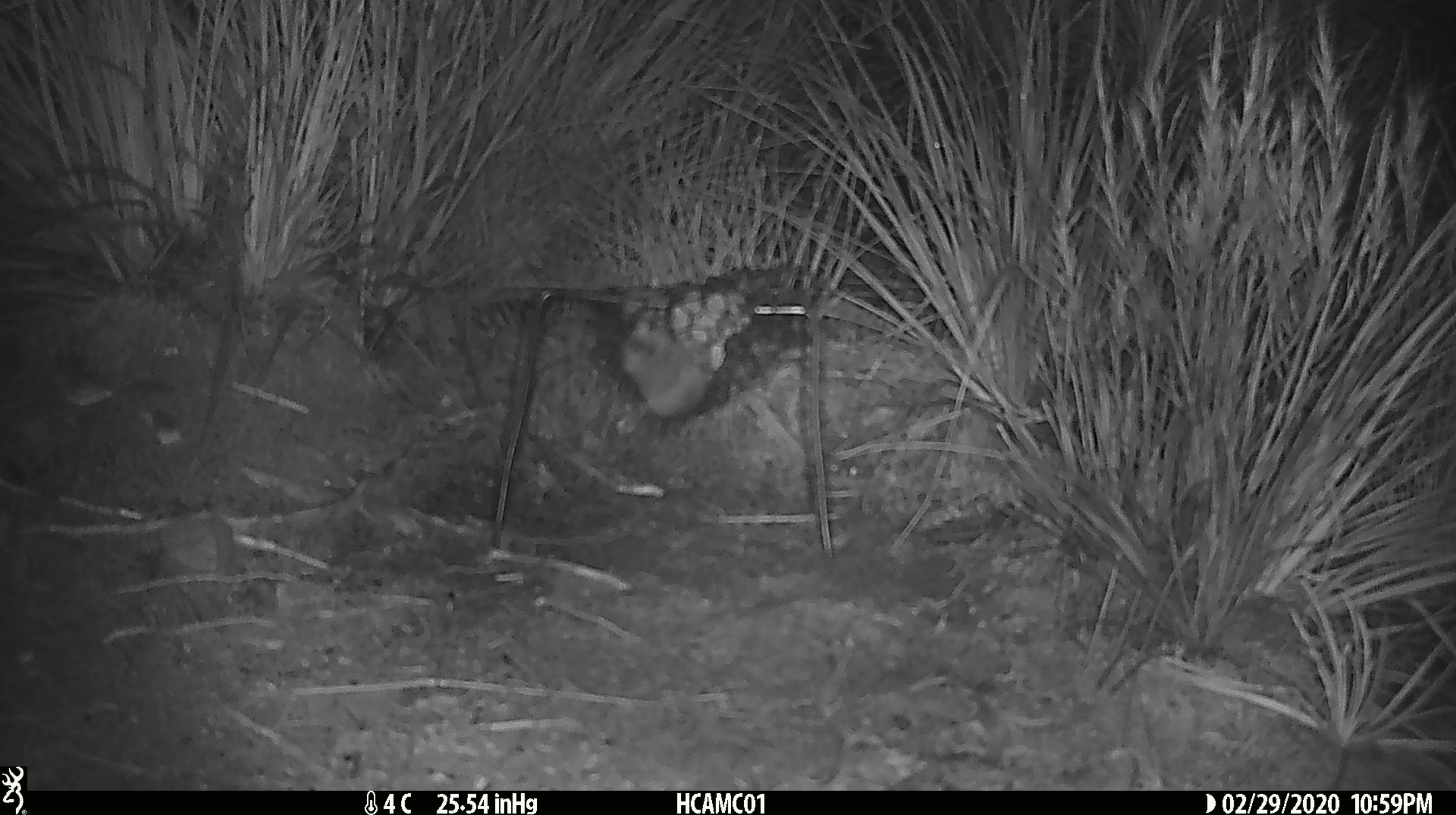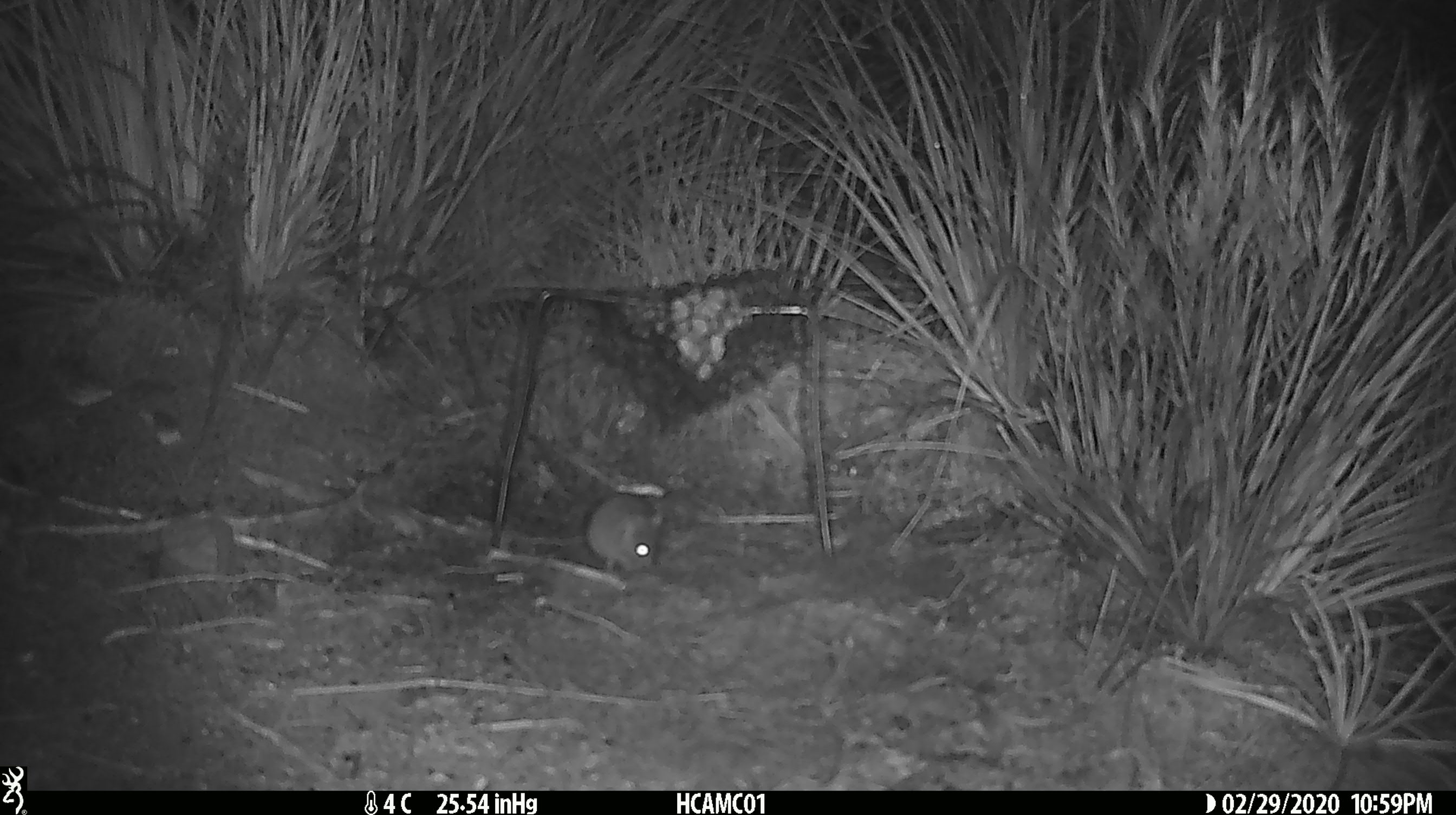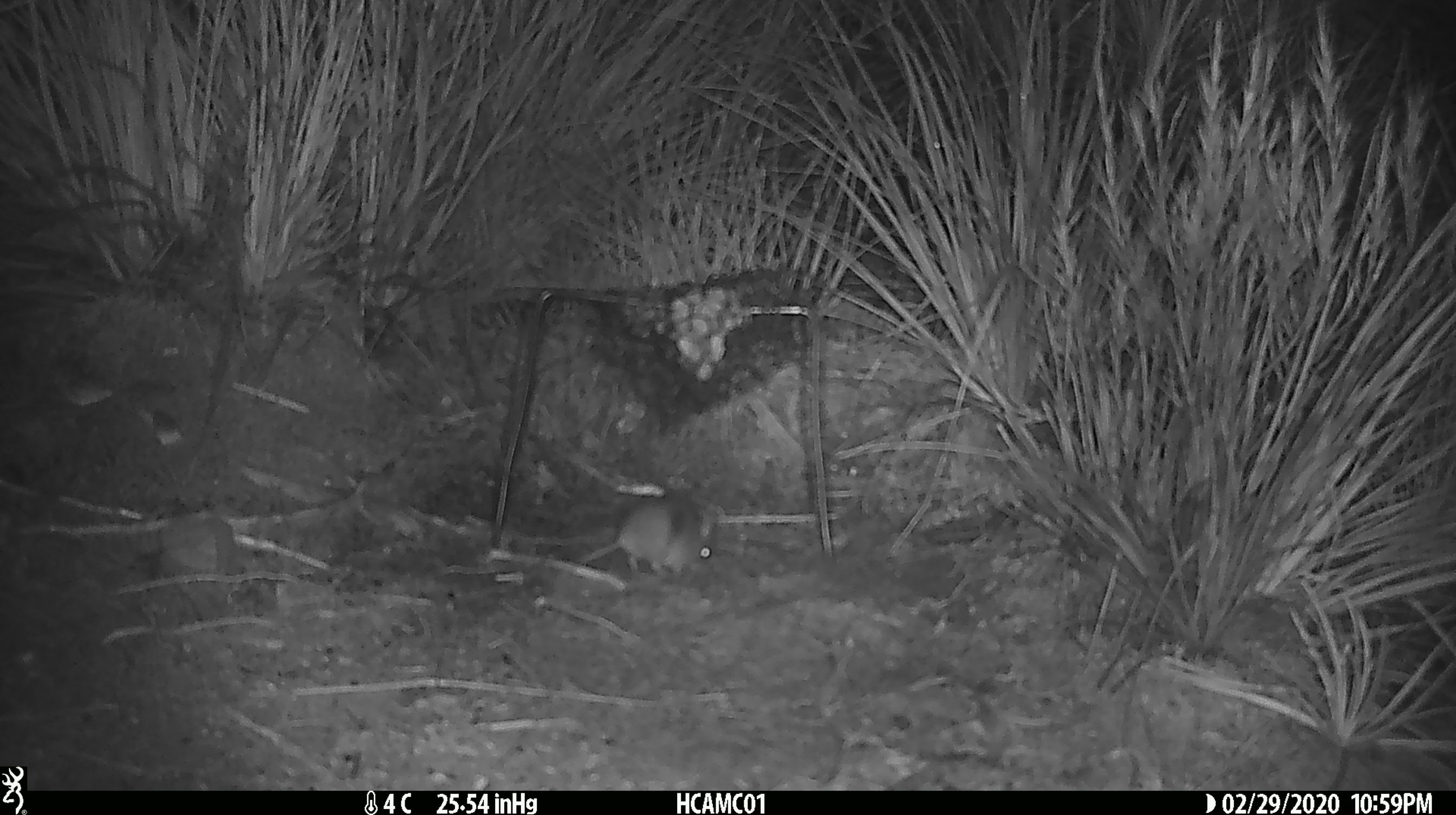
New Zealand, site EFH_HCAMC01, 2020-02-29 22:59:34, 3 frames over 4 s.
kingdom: Animalia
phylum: Chordata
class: Mammalia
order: Rodentia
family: Muridae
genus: Mus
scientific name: Mus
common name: mouse